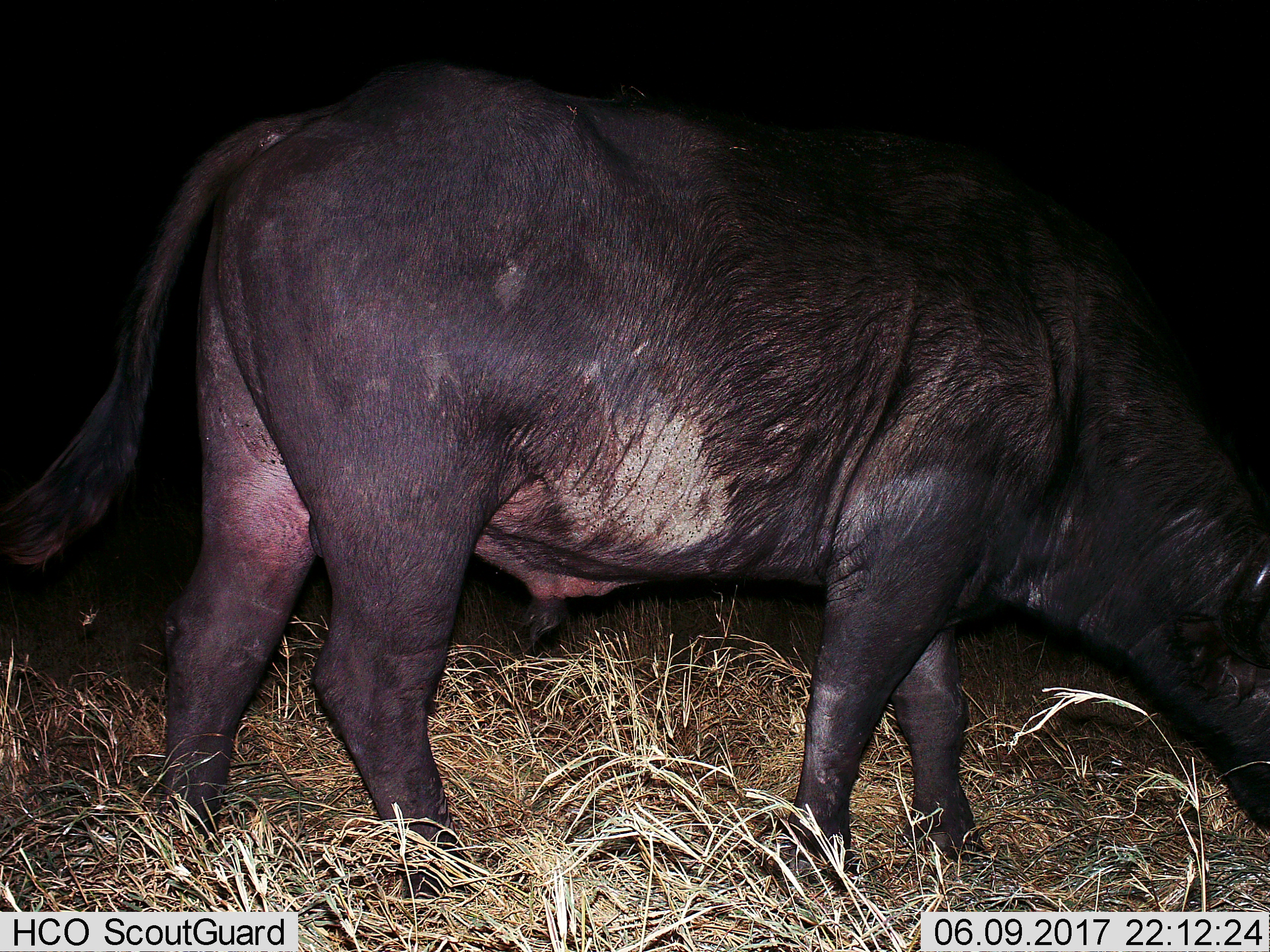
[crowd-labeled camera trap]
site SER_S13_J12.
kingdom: Animalia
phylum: Chordata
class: Mammalia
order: Artiodactyla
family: Bovidae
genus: Syncerus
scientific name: Syncerus caffer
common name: african buffalo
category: buffalo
Buffalo (african buffalo) (Syncerus caffer), count 1. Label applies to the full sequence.